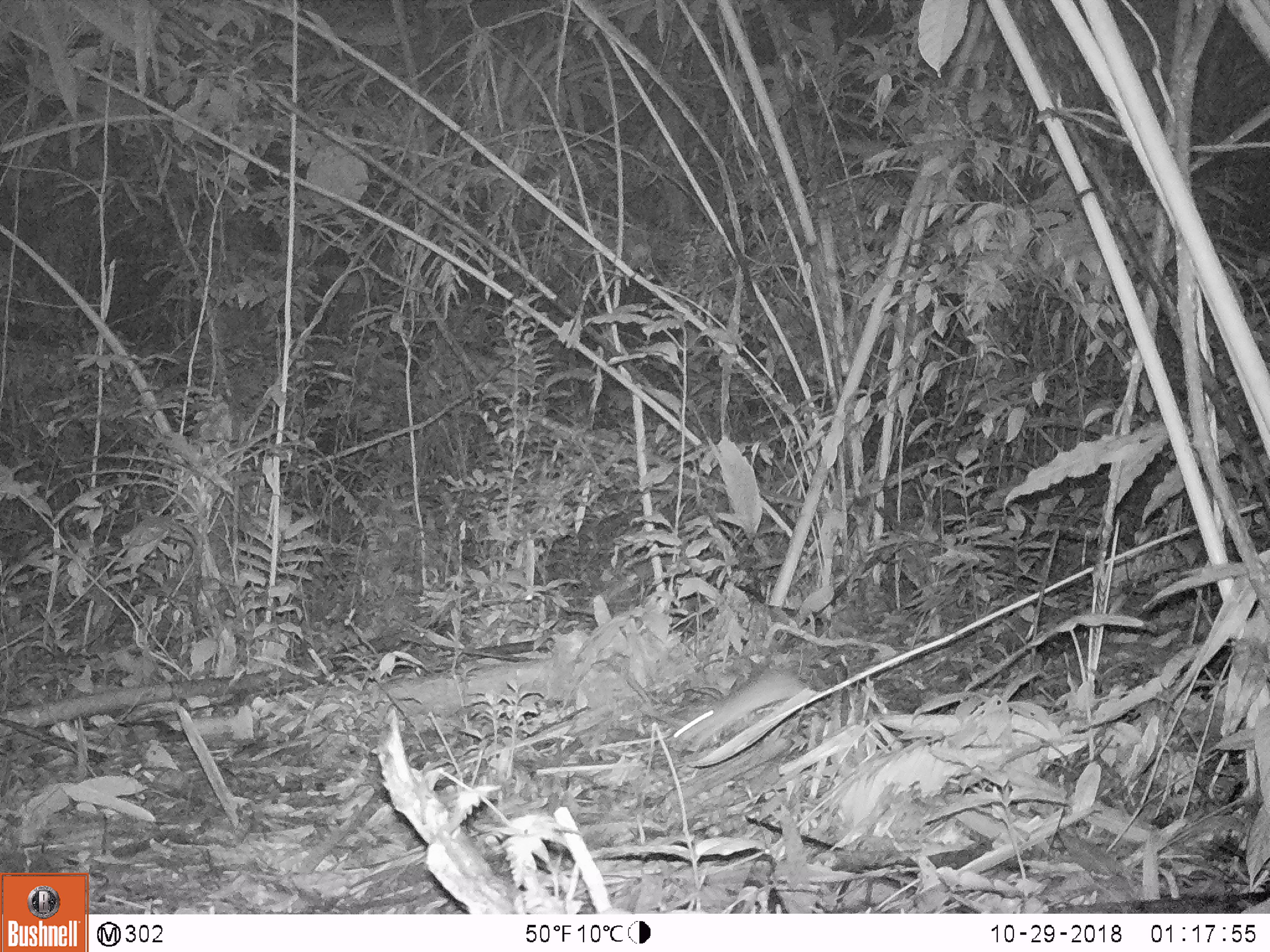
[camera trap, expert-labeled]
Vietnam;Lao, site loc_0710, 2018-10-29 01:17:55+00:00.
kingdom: Animalia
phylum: Chordata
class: Mammalia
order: Rodentia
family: Muridae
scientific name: Muridae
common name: old-world mice and rats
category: unidentified murid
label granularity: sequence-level